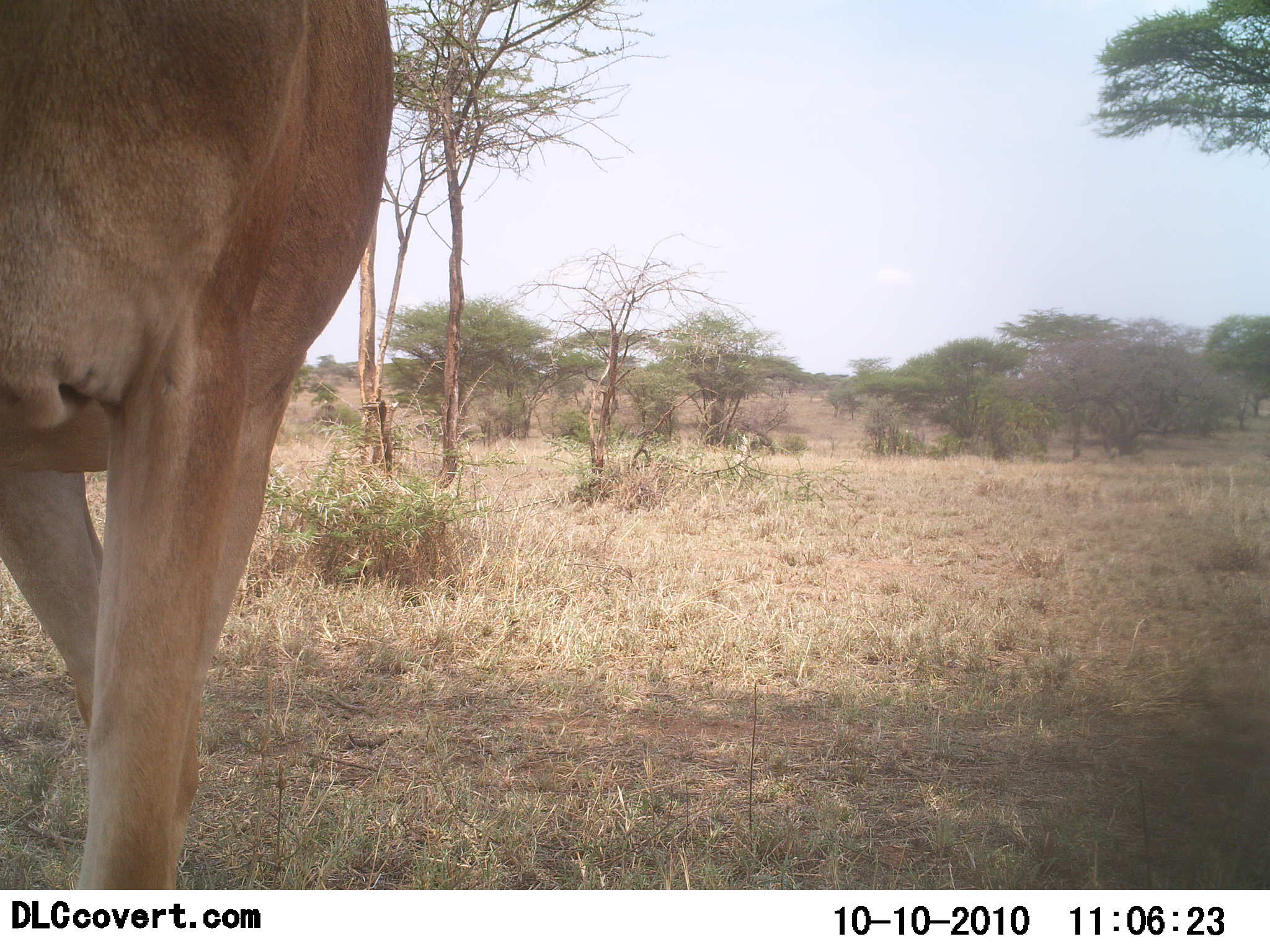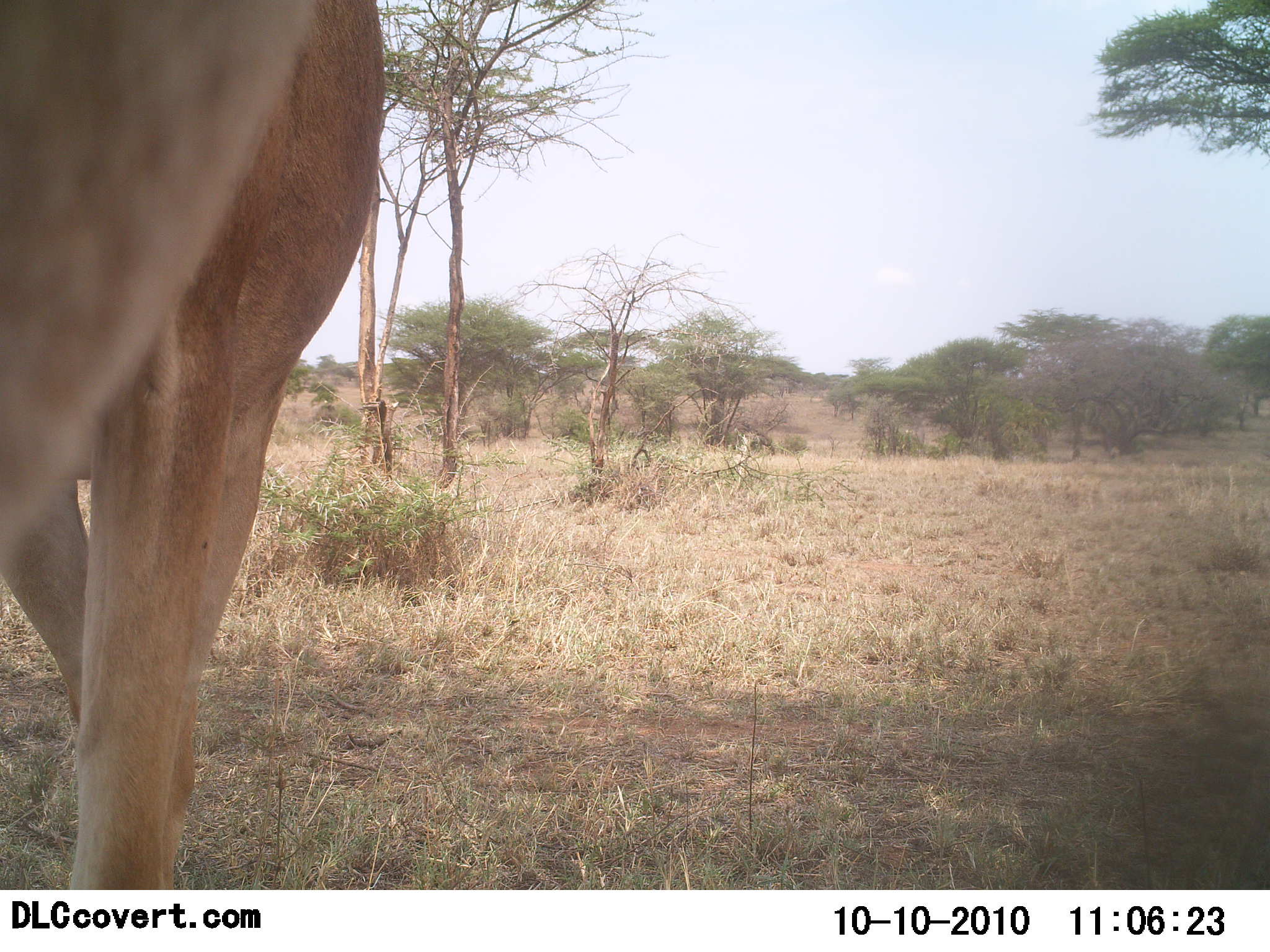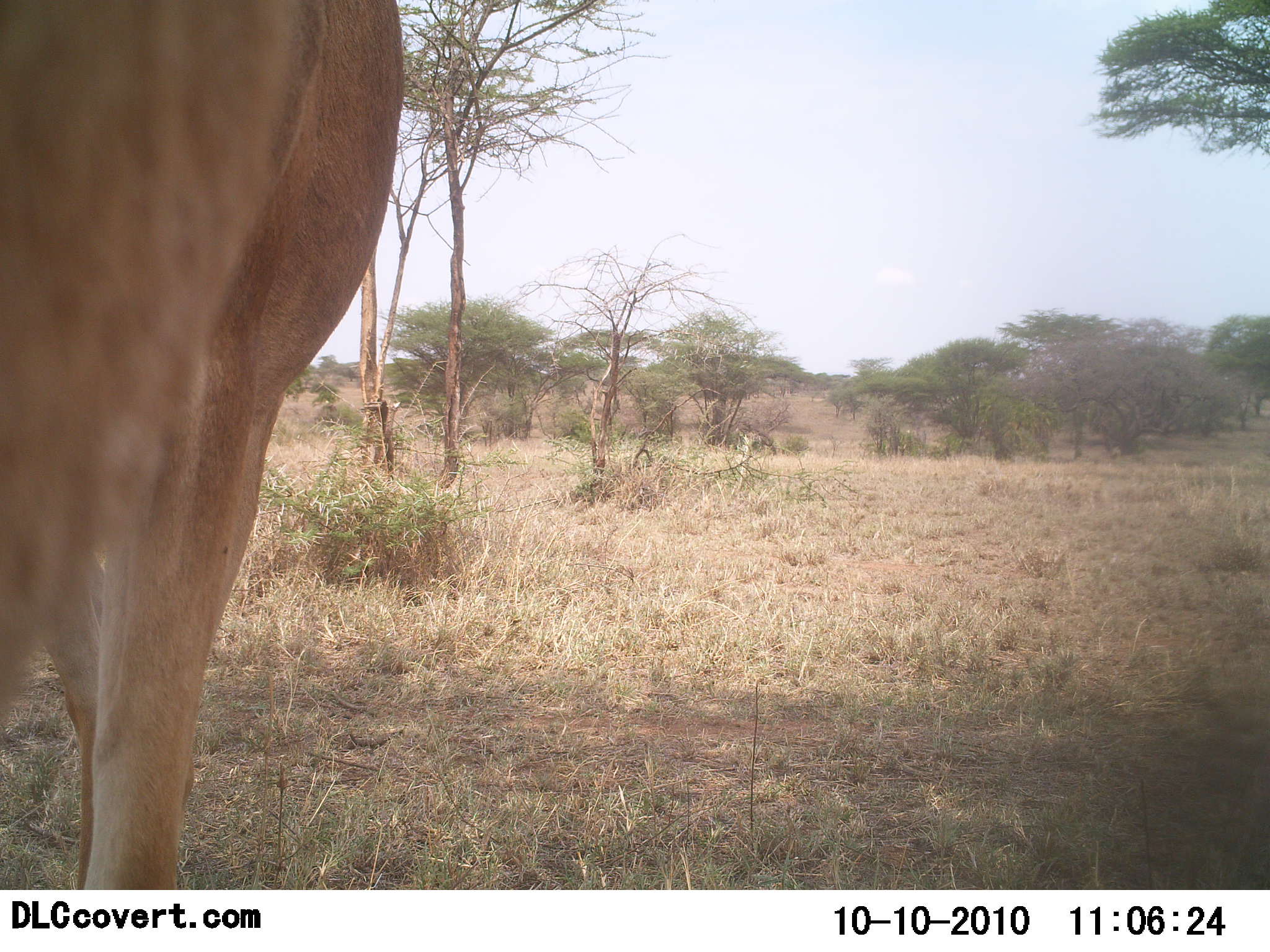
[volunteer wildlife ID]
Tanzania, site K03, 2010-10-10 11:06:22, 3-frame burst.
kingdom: Animalia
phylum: Chordata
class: Mammalia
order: Artiodactyla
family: Bovidae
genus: Alcelaphus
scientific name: Alcelaphus buselaphus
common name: hartebeest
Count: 1.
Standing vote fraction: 69%.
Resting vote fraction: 0%.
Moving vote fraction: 15%.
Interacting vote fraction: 8%.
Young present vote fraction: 0%.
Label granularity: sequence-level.